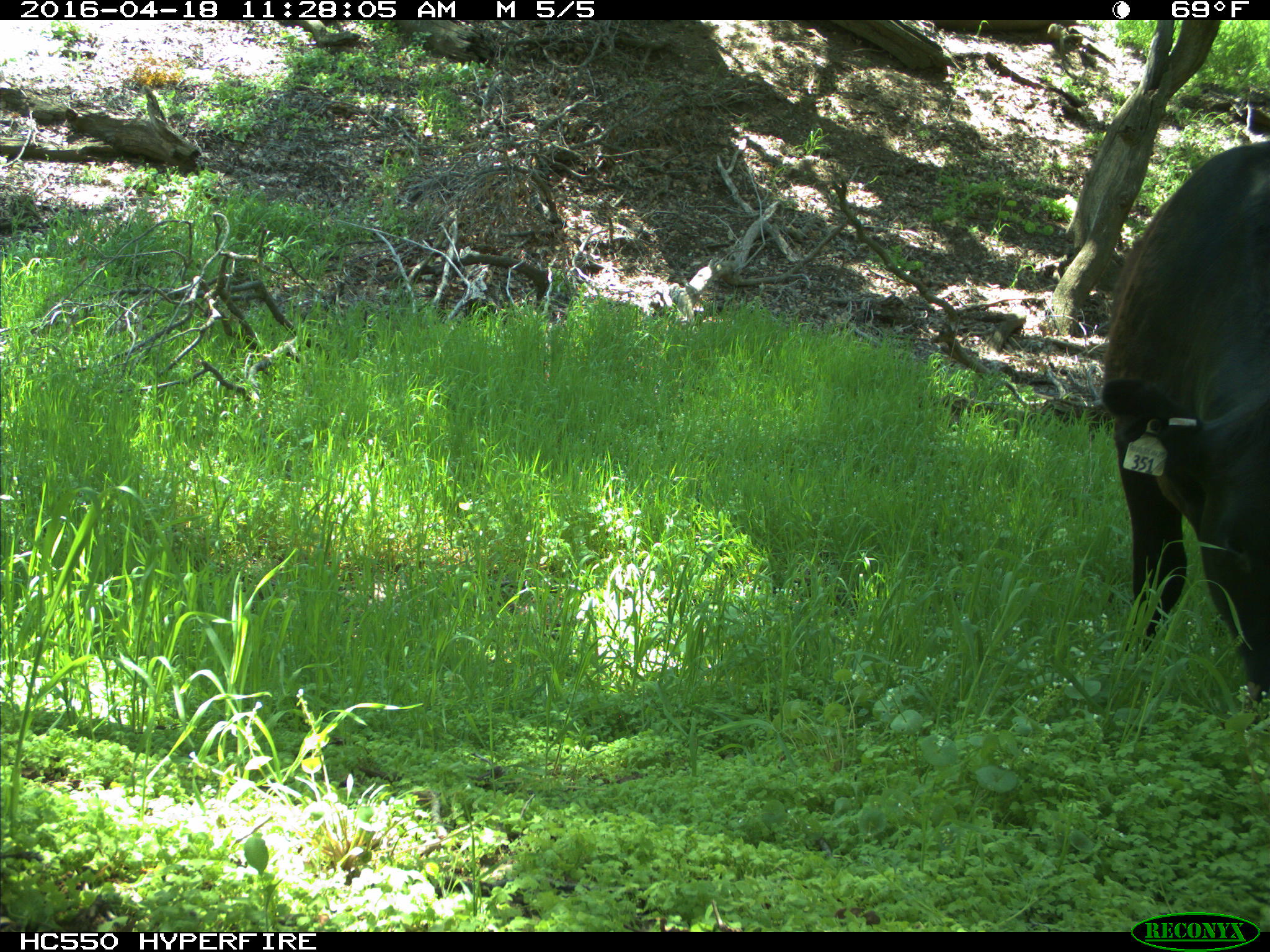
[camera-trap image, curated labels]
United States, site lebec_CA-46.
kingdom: Animalia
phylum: Chordata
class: Mammalia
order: Artiodactyla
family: Bovidae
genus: Bos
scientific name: Bos taurus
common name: domestic cow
Bos taurus (domestic cow).